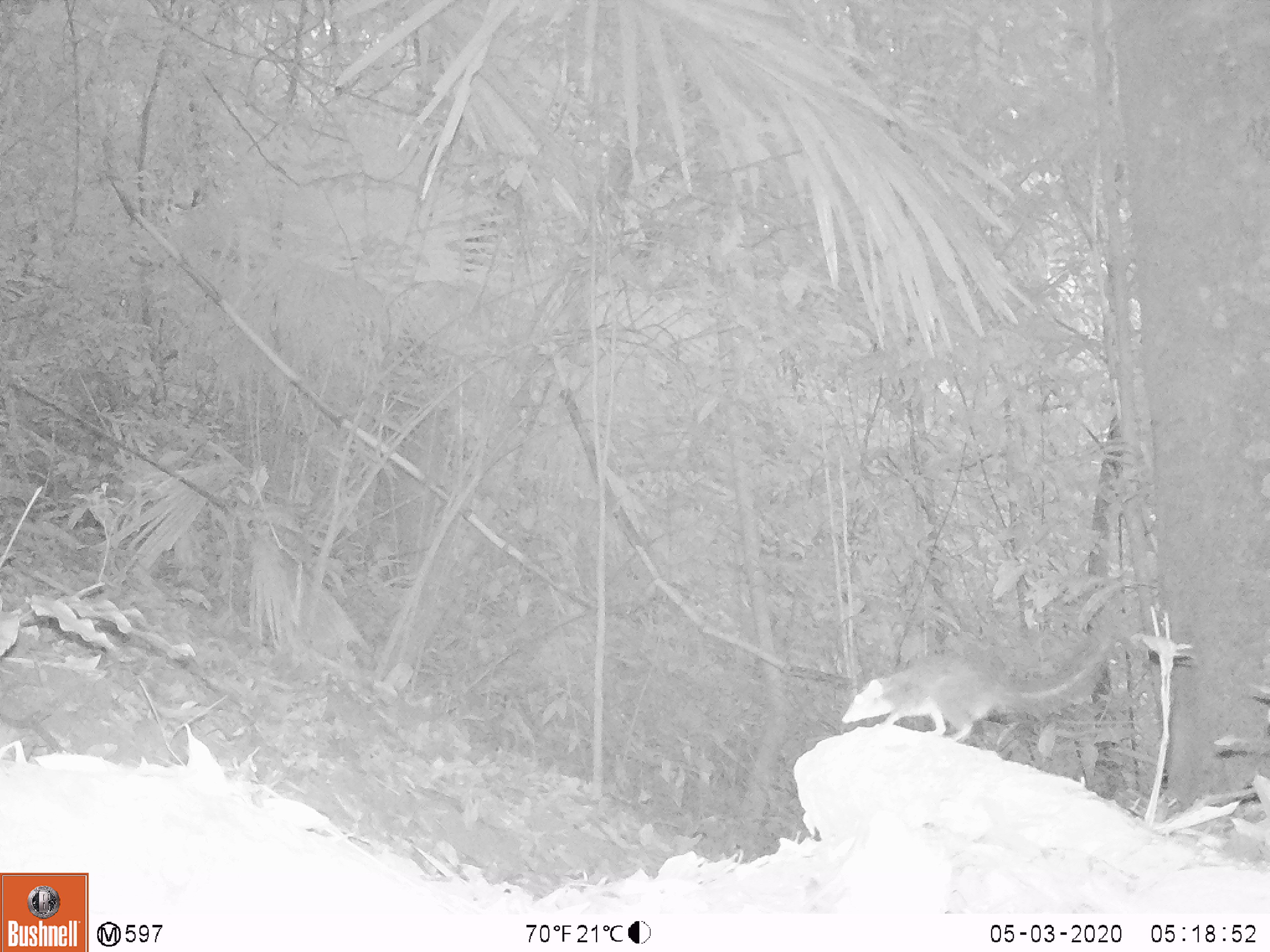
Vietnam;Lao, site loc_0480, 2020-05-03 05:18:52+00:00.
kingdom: Animalia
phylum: Chordata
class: Mammalia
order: Scandentia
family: Tupaiidae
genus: Tupaia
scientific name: Tupaia belangeri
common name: northern treeshrew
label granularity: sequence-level